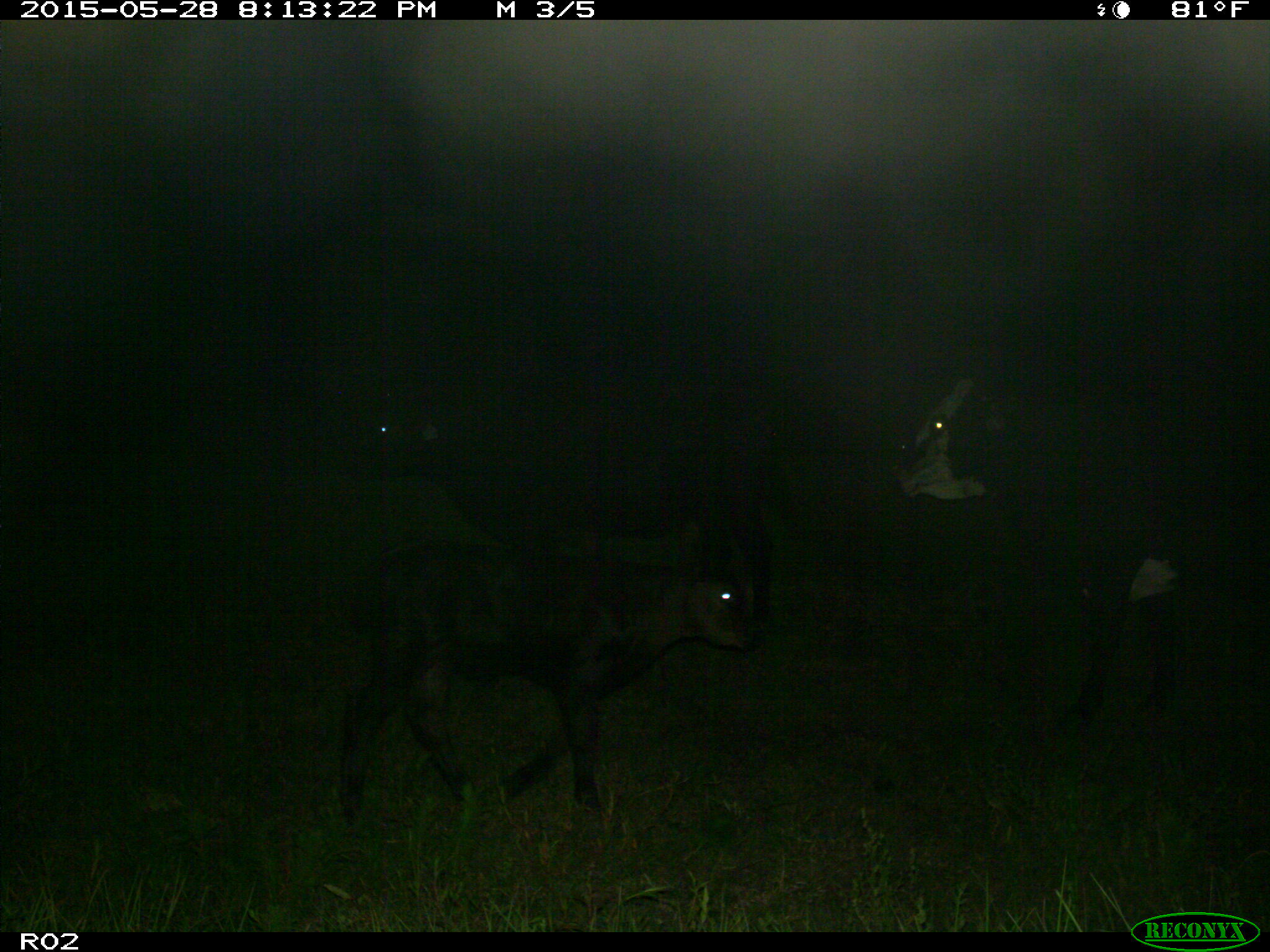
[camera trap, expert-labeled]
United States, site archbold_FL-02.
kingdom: Animalia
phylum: Chordata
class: Mammalia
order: Artiodactyla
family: Bovidae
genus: Bos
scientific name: Bos taurus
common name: domestic cow